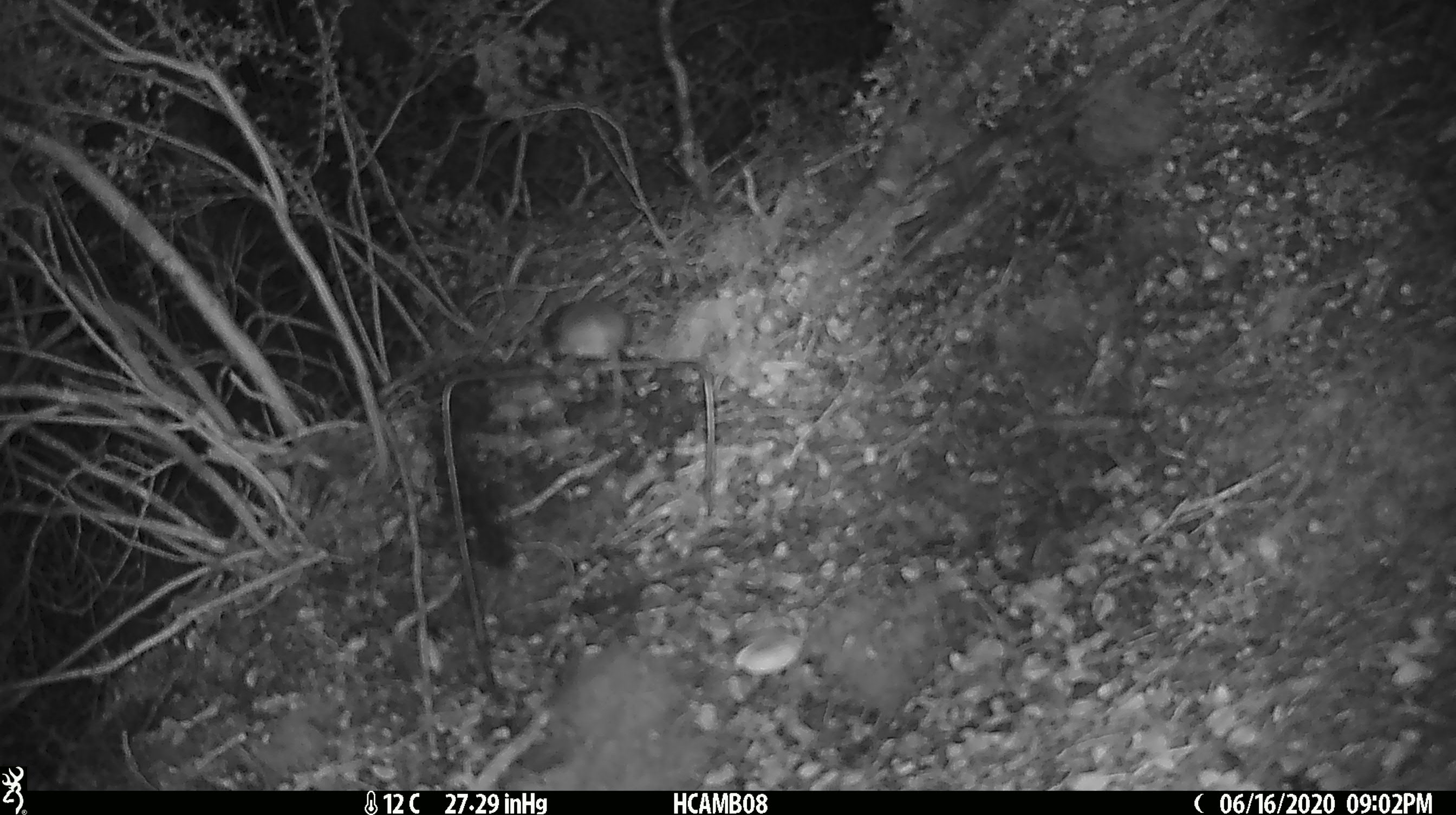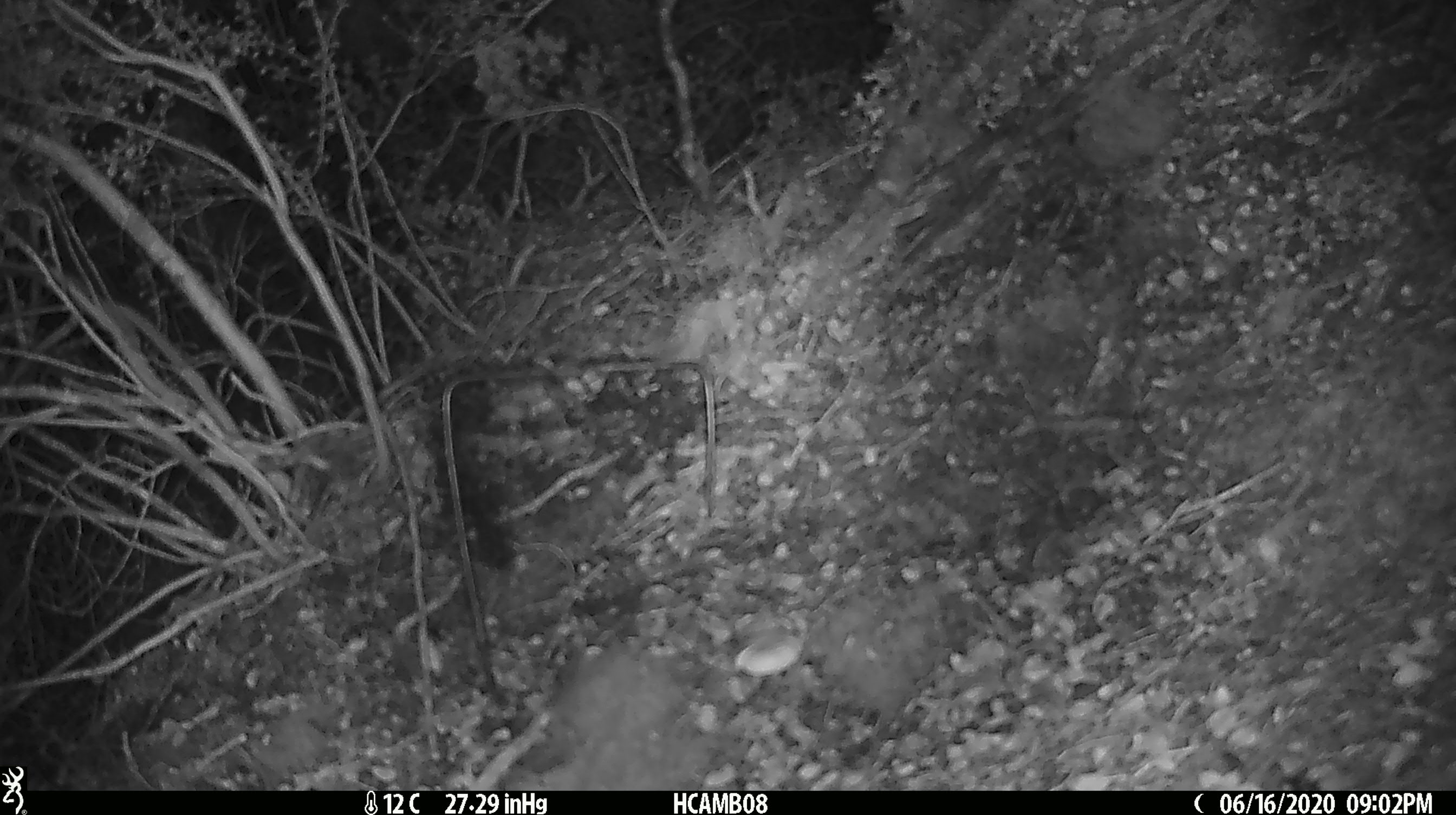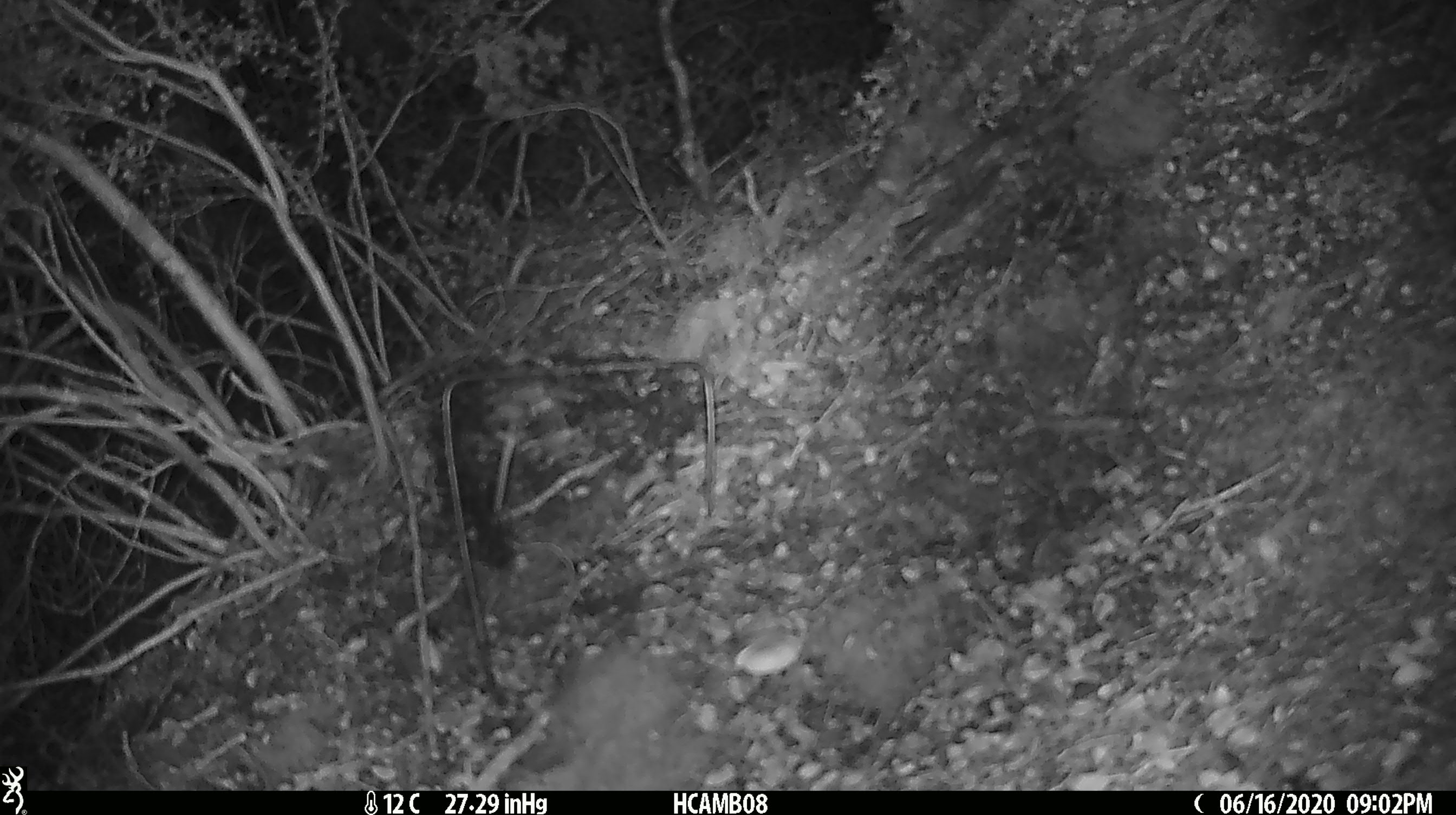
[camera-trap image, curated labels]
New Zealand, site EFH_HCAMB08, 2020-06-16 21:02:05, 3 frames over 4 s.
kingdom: Animalia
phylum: Chordata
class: Mammalia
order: Rodentia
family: Muridae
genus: Mus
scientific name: Mus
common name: mouse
Mouse (Mus).